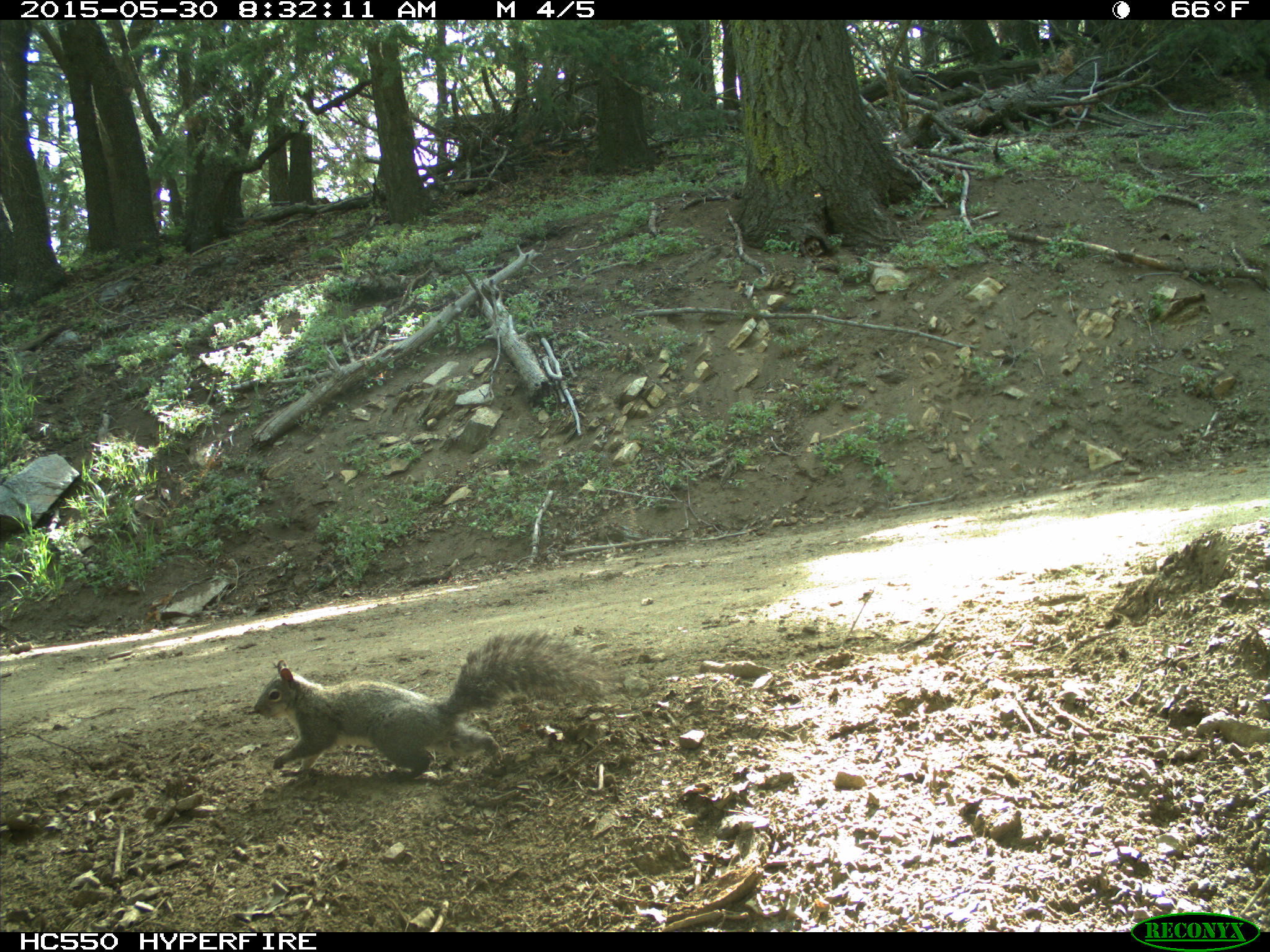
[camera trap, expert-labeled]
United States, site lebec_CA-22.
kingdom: Animalia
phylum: Chordata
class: Mammalia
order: Rodentia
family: Sciuridae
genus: Sciurus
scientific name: Sciurus carolinensis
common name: eastern gray squirrel